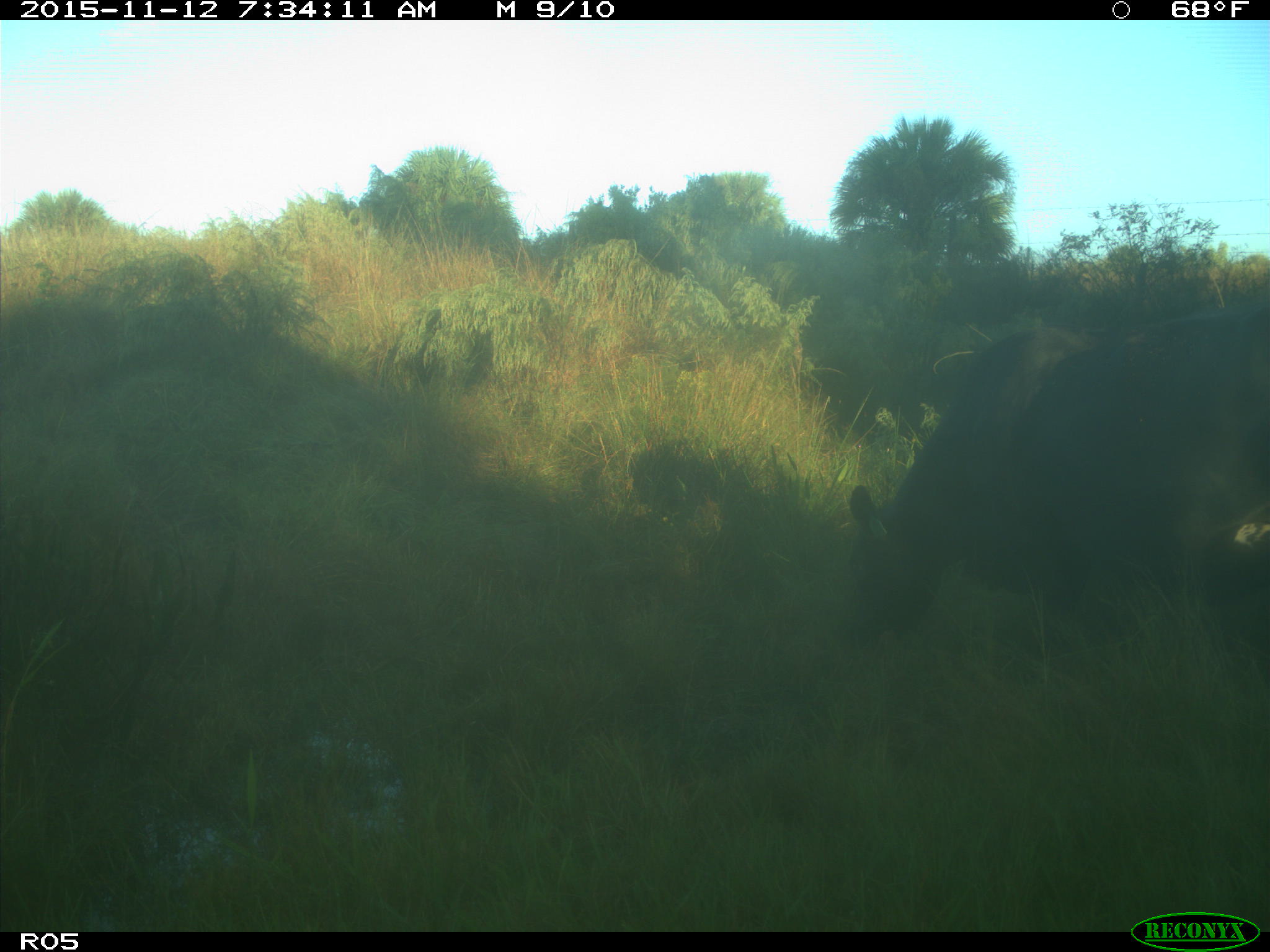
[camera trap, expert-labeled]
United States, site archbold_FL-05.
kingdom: Animalia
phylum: Chordata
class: Mammalia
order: Artiodactyla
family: Bovidae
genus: Bos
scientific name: Bos taurus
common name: domestic cow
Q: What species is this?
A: Bos taurus (domestic cow).